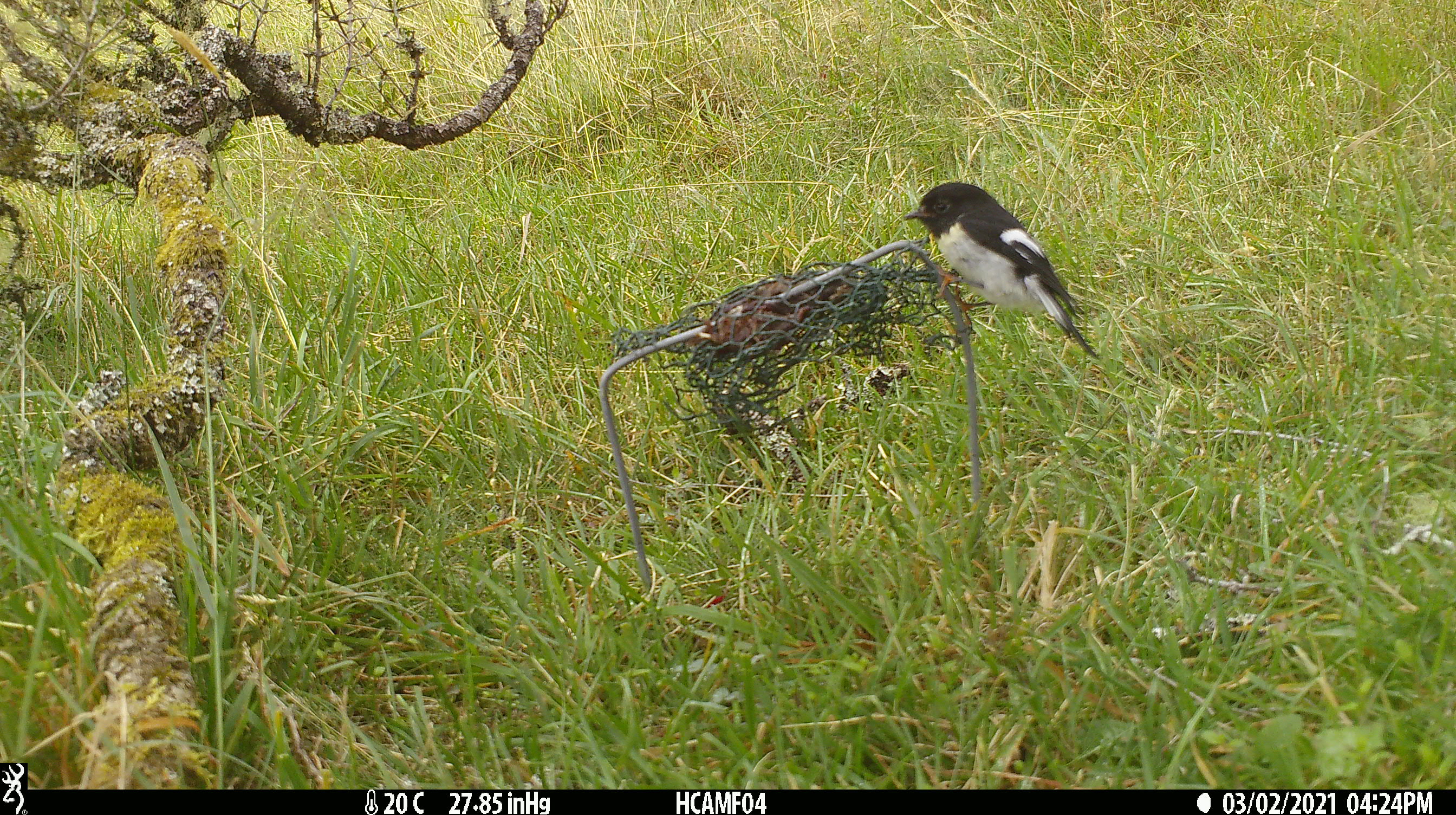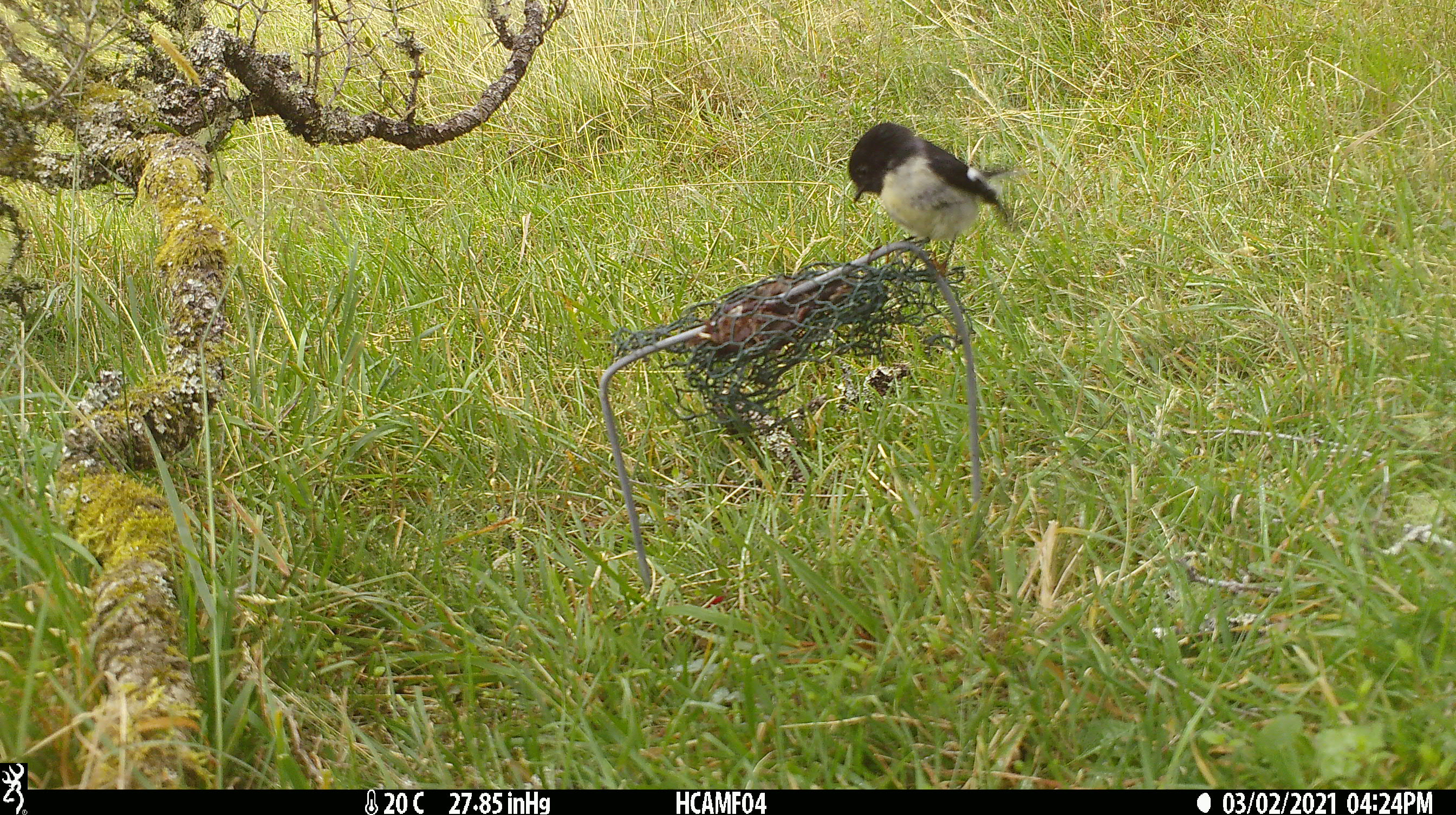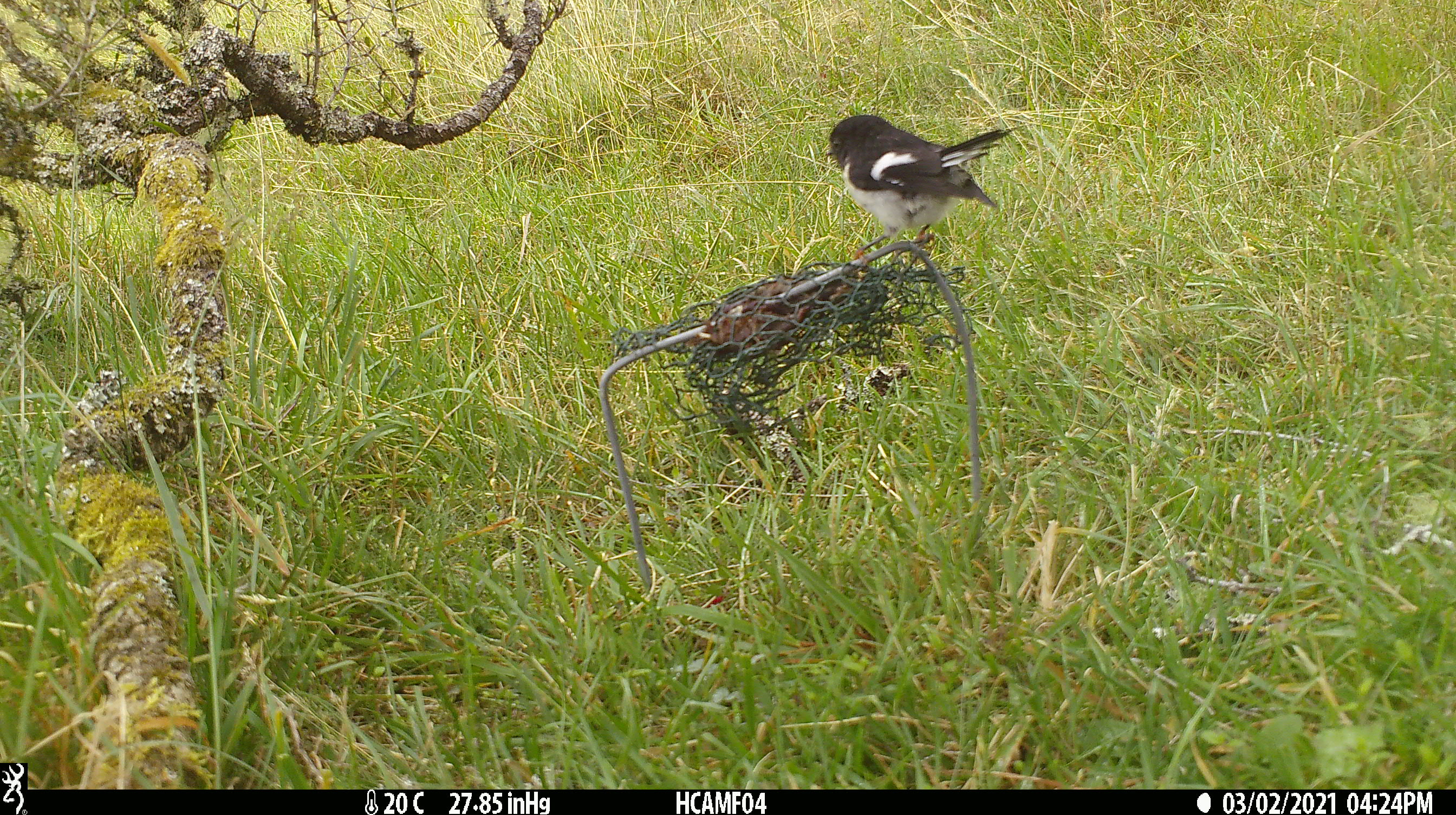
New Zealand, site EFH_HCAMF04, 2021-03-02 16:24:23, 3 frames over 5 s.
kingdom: Animalia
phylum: Chordata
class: Aves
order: Passeriformes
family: Petroicidae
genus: Petroica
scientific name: Petroica macrocephala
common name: tomtit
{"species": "tomtit (Petroica macrocephala)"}